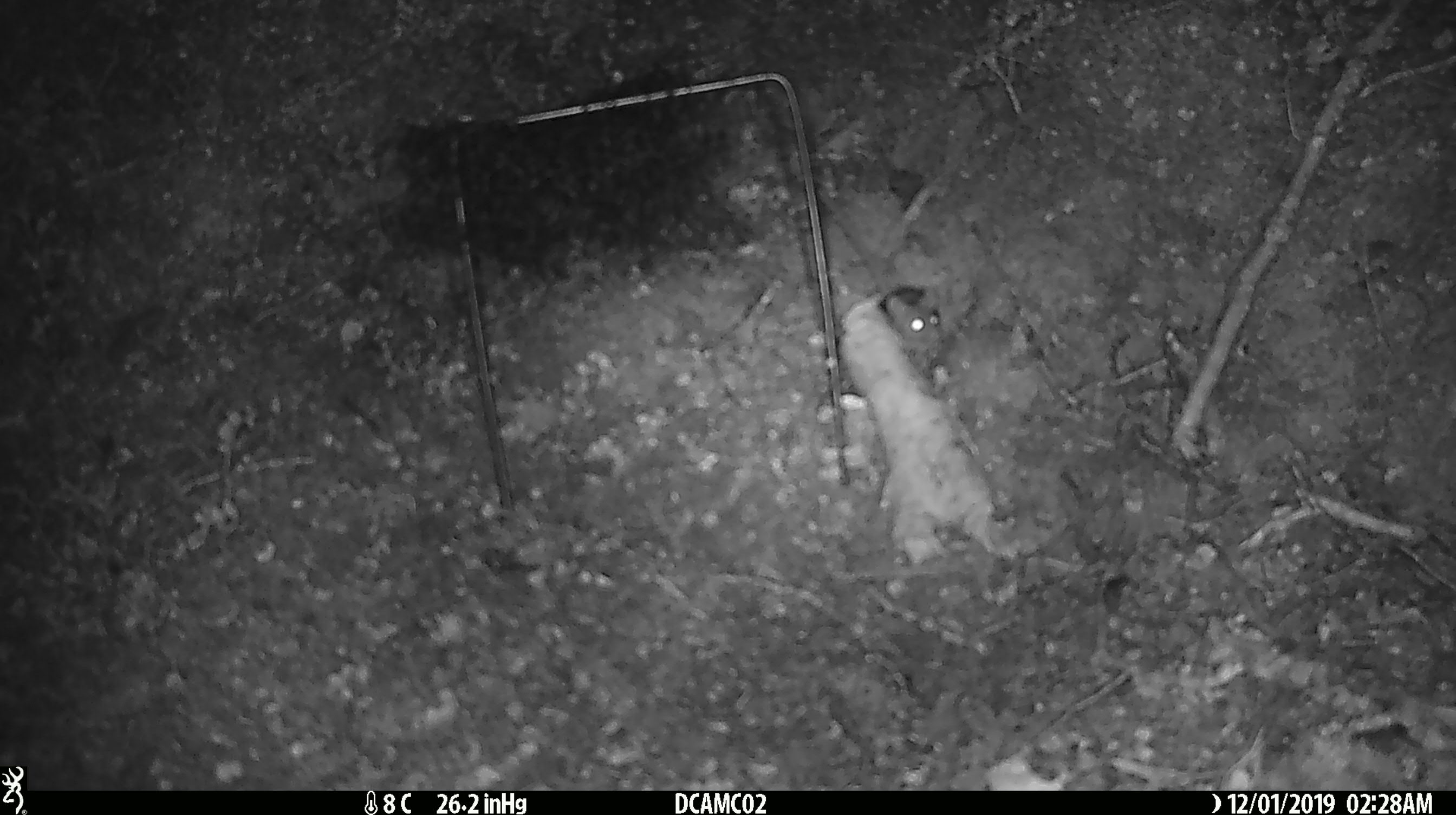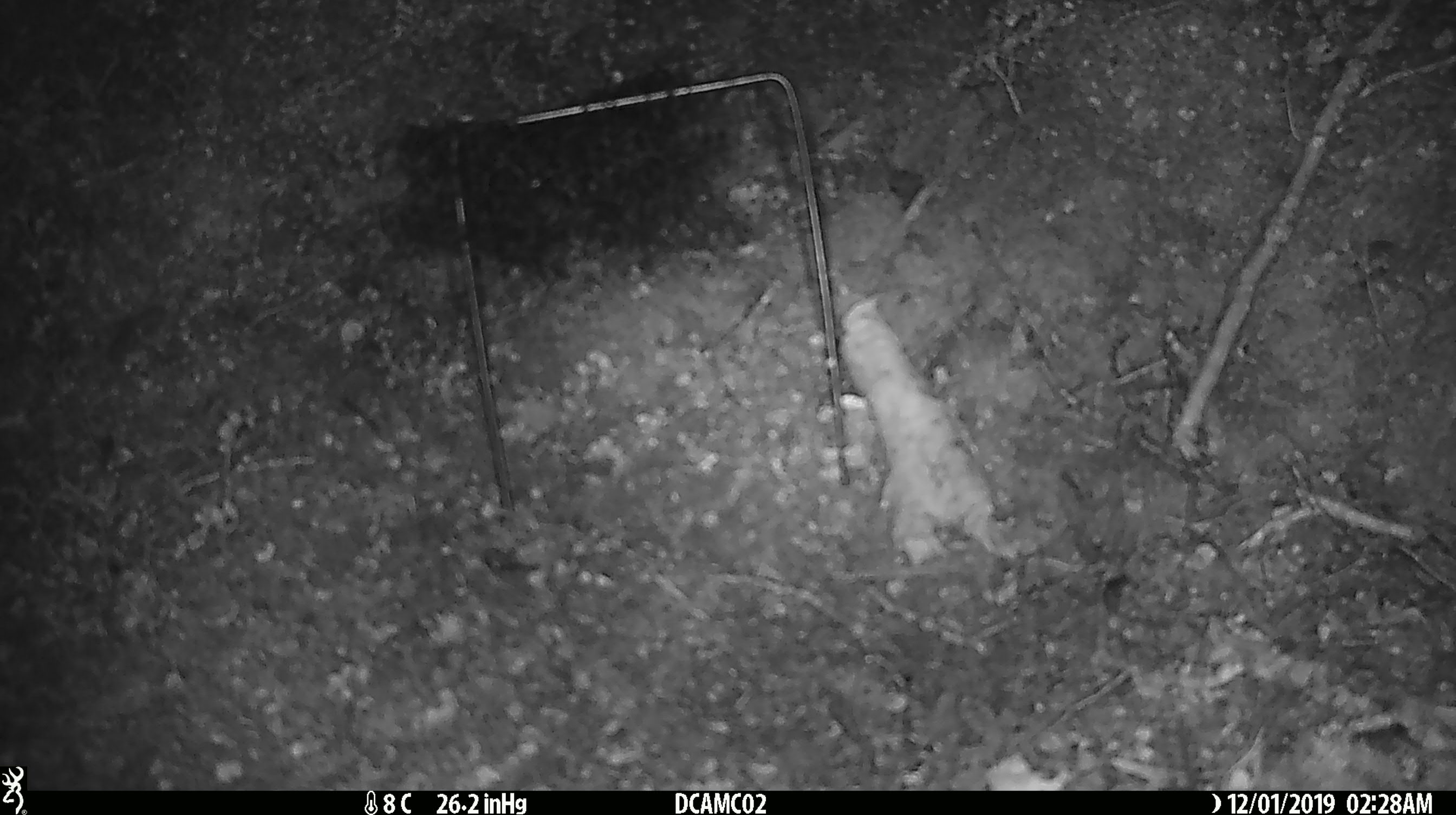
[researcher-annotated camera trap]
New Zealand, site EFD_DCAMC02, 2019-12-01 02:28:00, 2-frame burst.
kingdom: Animalia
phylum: Chordata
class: Mammalia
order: Rodentia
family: Muridae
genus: Mus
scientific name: Mus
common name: mouse